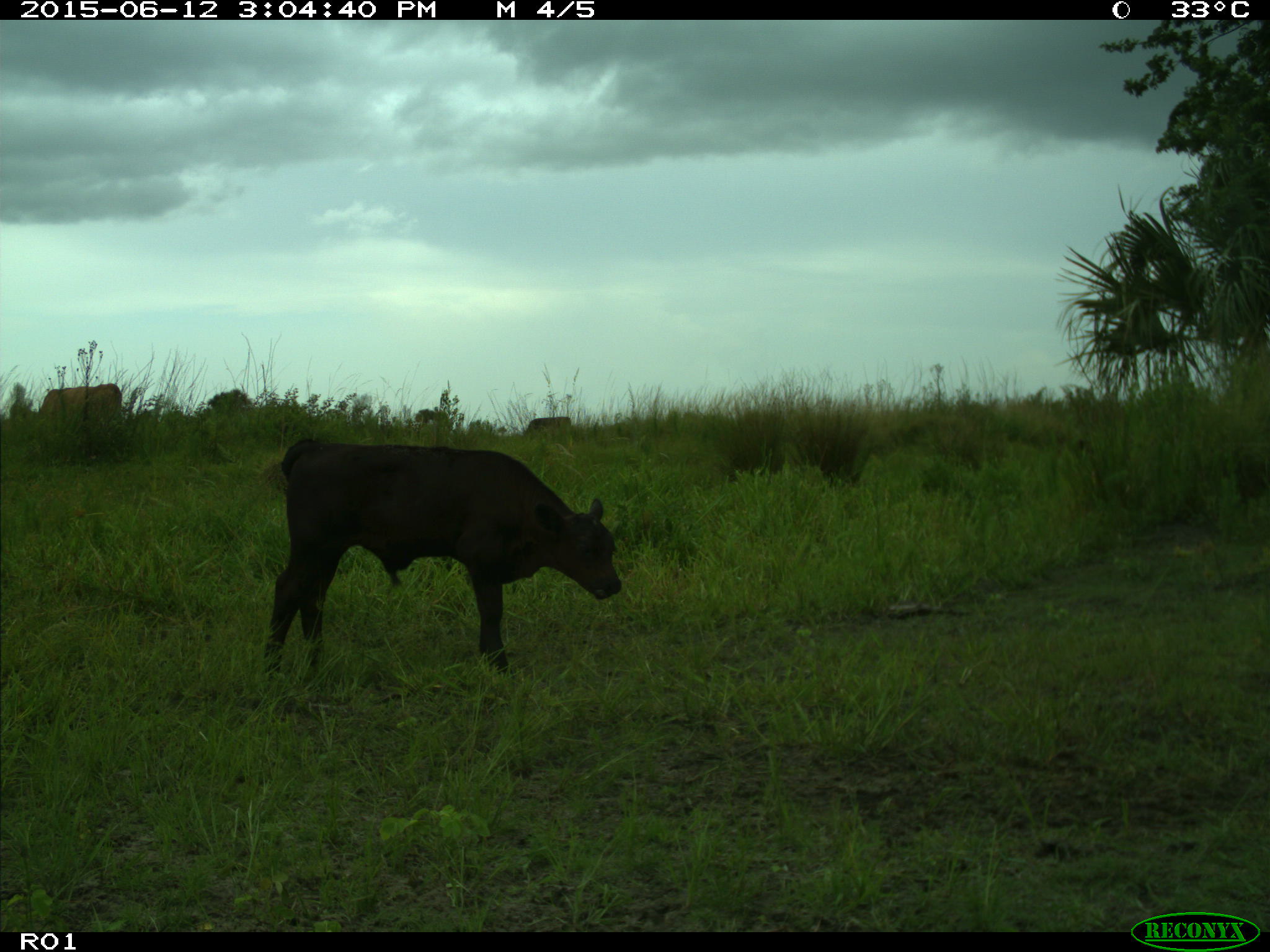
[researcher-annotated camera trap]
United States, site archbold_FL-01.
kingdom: Animalia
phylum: Chordata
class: Mammalia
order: Artiodactyla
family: Bovidae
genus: Bos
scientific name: Bos taurus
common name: domestic cow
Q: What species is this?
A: Bos taurus (domestic cow).